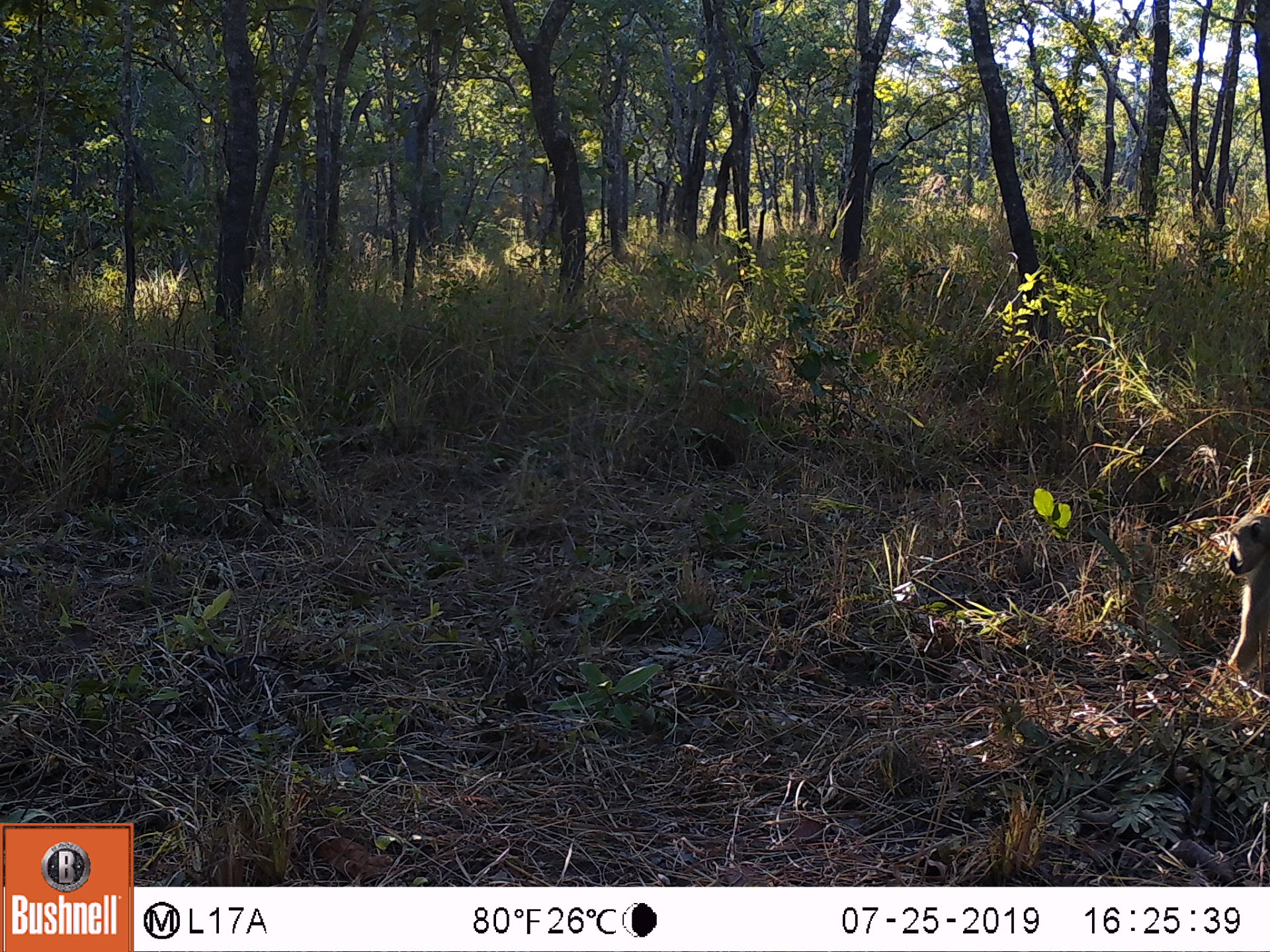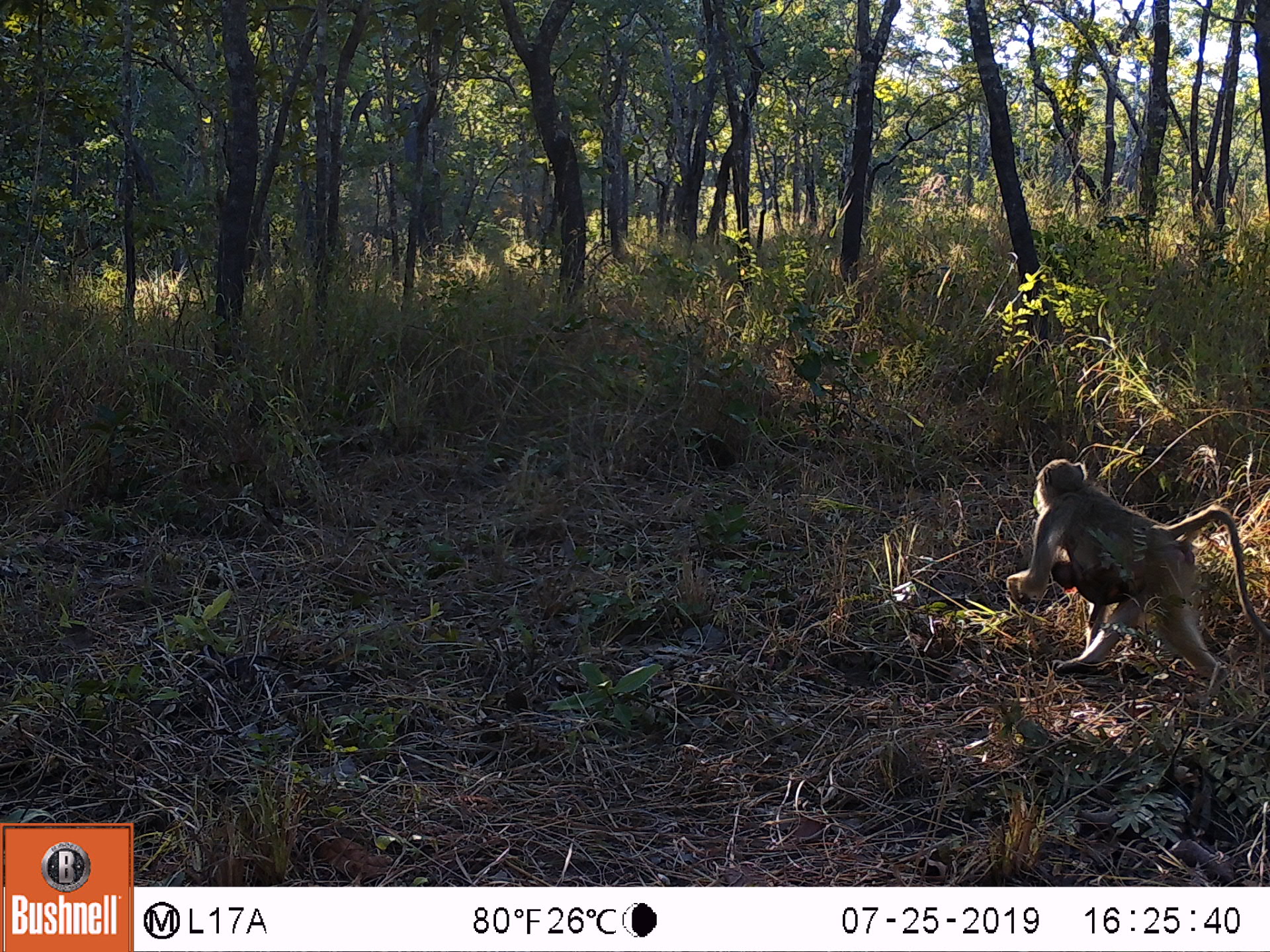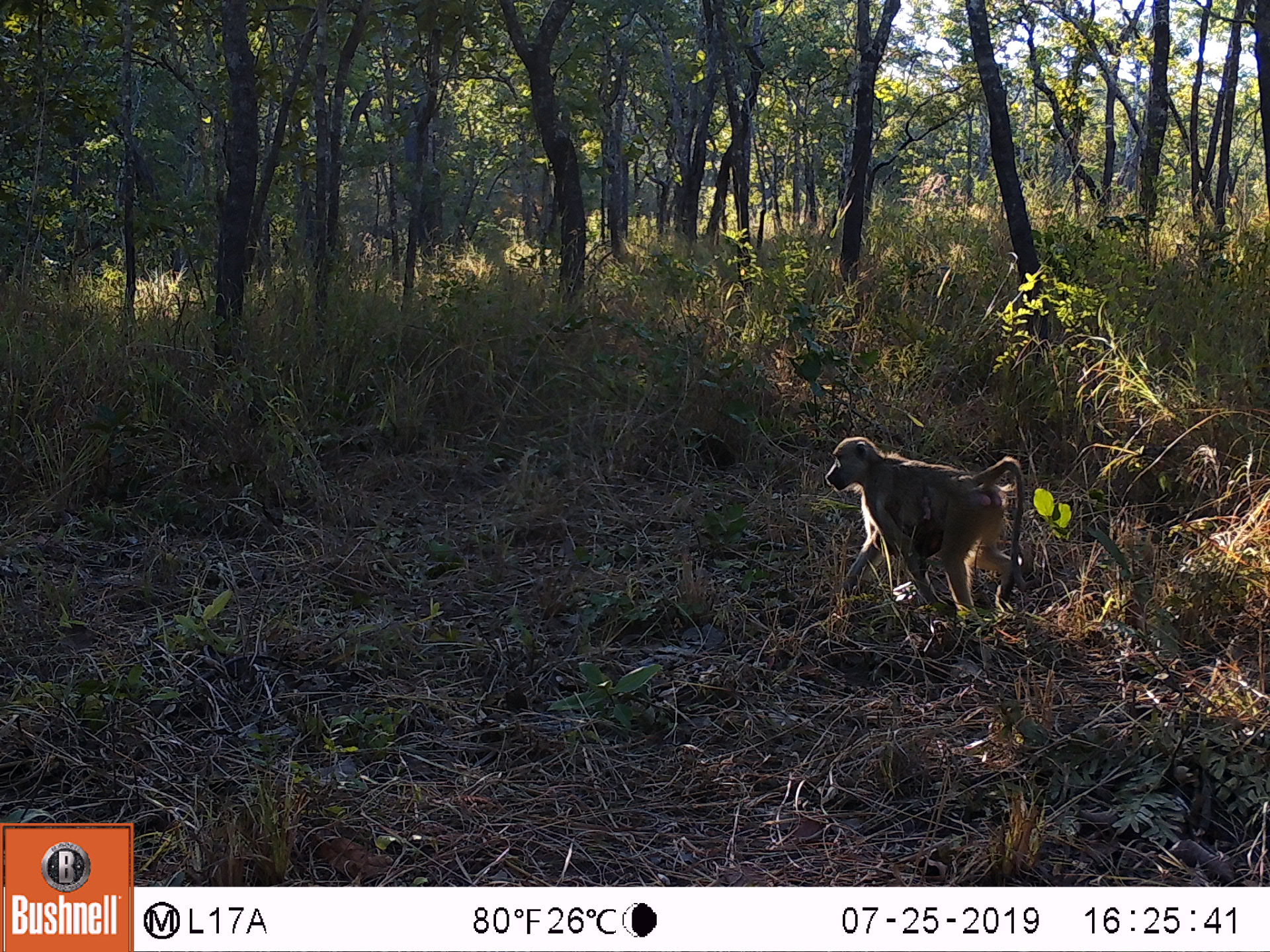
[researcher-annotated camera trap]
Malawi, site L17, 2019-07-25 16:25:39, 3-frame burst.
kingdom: Animalia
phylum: Chordata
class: Mammalia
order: Primates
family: Cercopithecidae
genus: Papio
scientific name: Papio cynocephalus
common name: yellow baboon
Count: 1.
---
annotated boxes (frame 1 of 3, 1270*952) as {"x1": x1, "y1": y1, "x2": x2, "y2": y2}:
yellow baboon: {"x1": 1218, "y1": 510, "x2": 1267, "y2": 676}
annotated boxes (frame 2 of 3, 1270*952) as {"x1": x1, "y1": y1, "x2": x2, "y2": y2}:
yellow baboon: {"x1": 1000, "y1": 451, "x2": 1261, "y2": 683}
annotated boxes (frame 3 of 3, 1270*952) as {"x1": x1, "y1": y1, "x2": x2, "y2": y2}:
yellow baboon: {"x1": 818, "y1": 434, "x2": 1030, "y2": 626}